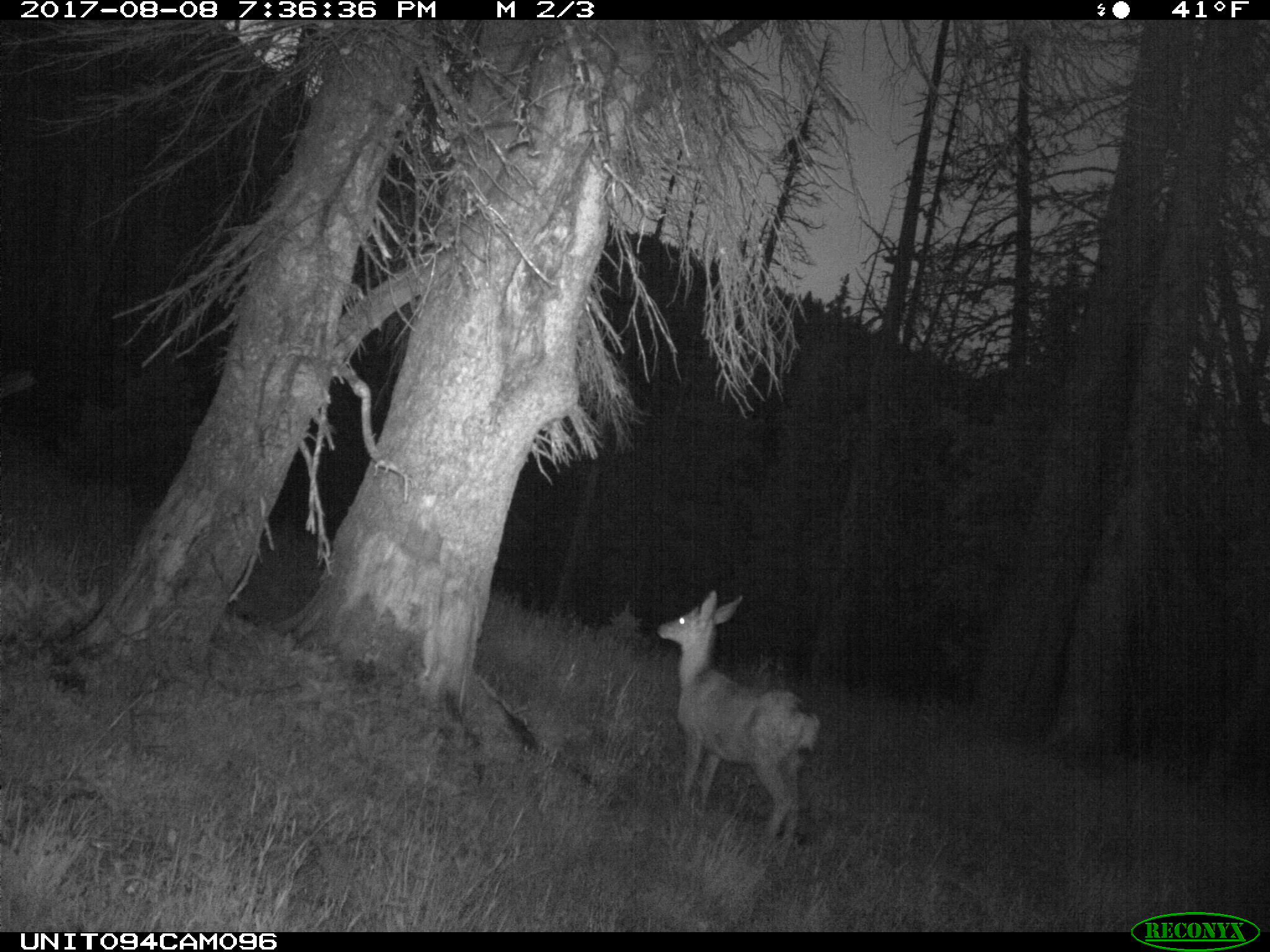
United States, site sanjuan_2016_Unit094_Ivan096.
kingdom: Animalia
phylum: Chordata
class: Mammalia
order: Artiodactyla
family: Cervidae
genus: Odocoileus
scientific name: Odocoileus hemionus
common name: mule deer